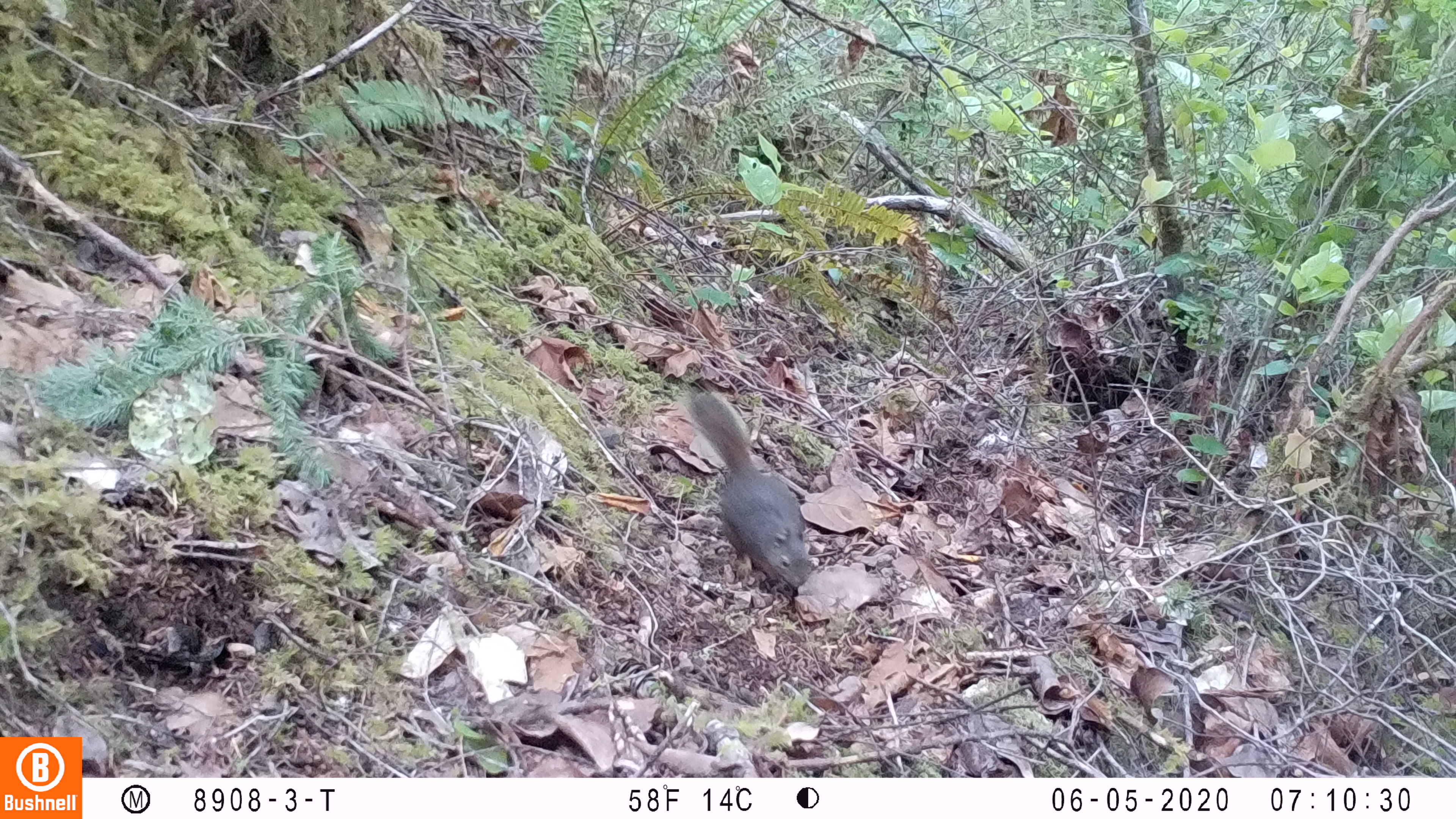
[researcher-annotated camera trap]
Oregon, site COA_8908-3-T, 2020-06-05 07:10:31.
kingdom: Animalia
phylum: Chordata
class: Mammalia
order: Rodentia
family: Sciuridae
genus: Tamiasciurus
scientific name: Tamiasciurus douglasii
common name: douglas squirrel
Douglas squirrel (Tamiasciurus douglasii).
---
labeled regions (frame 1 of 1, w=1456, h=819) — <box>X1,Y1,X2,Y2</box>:
douglas squirrel: <box>694,394,812,597</box>